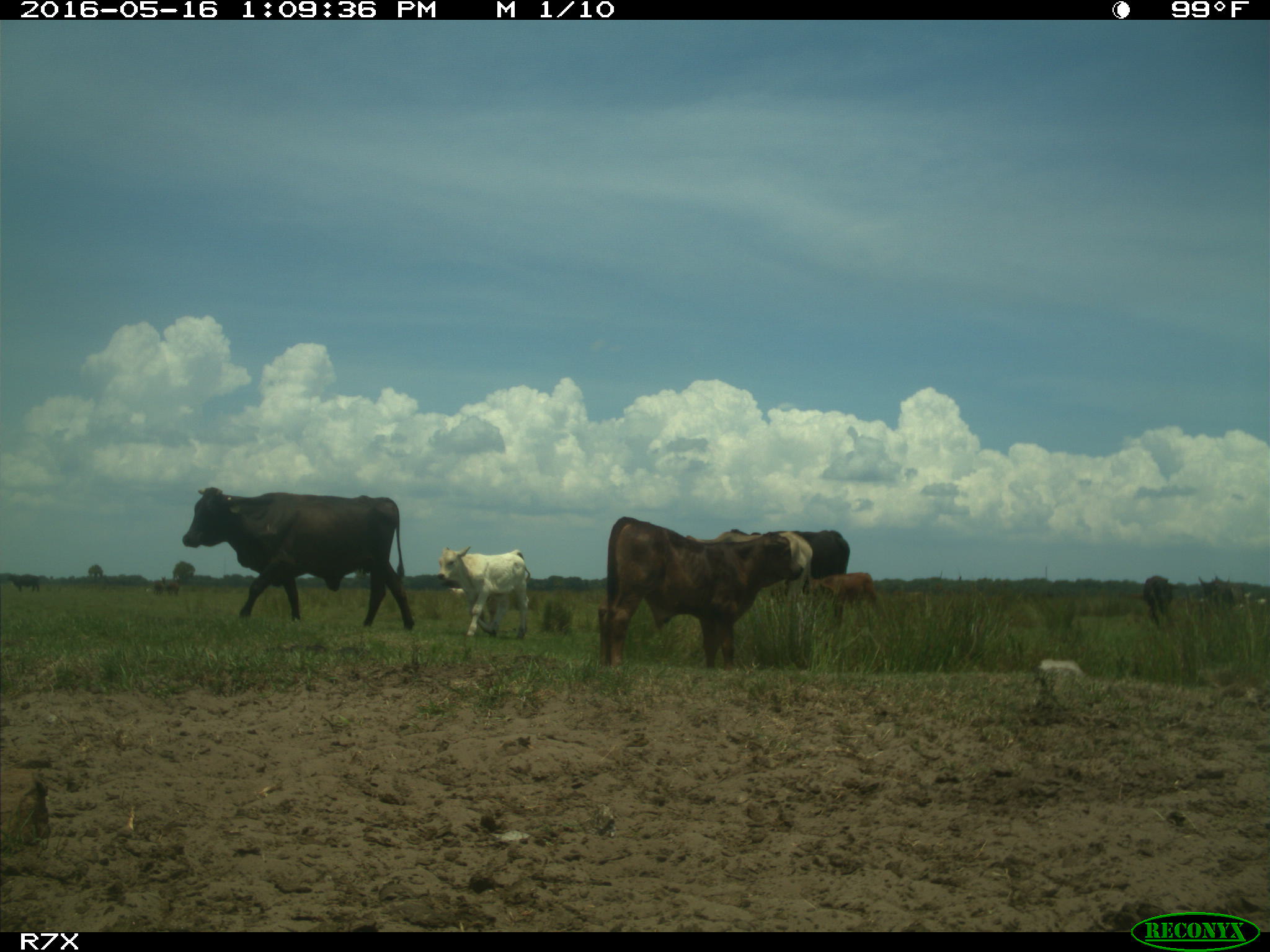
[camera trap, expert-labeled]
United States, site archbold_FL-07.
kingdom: Animalia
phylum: Chordata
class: Mammalia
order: Artiodactyla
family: Bovidae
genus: Bos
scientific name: Bos taurus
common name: domestic cow